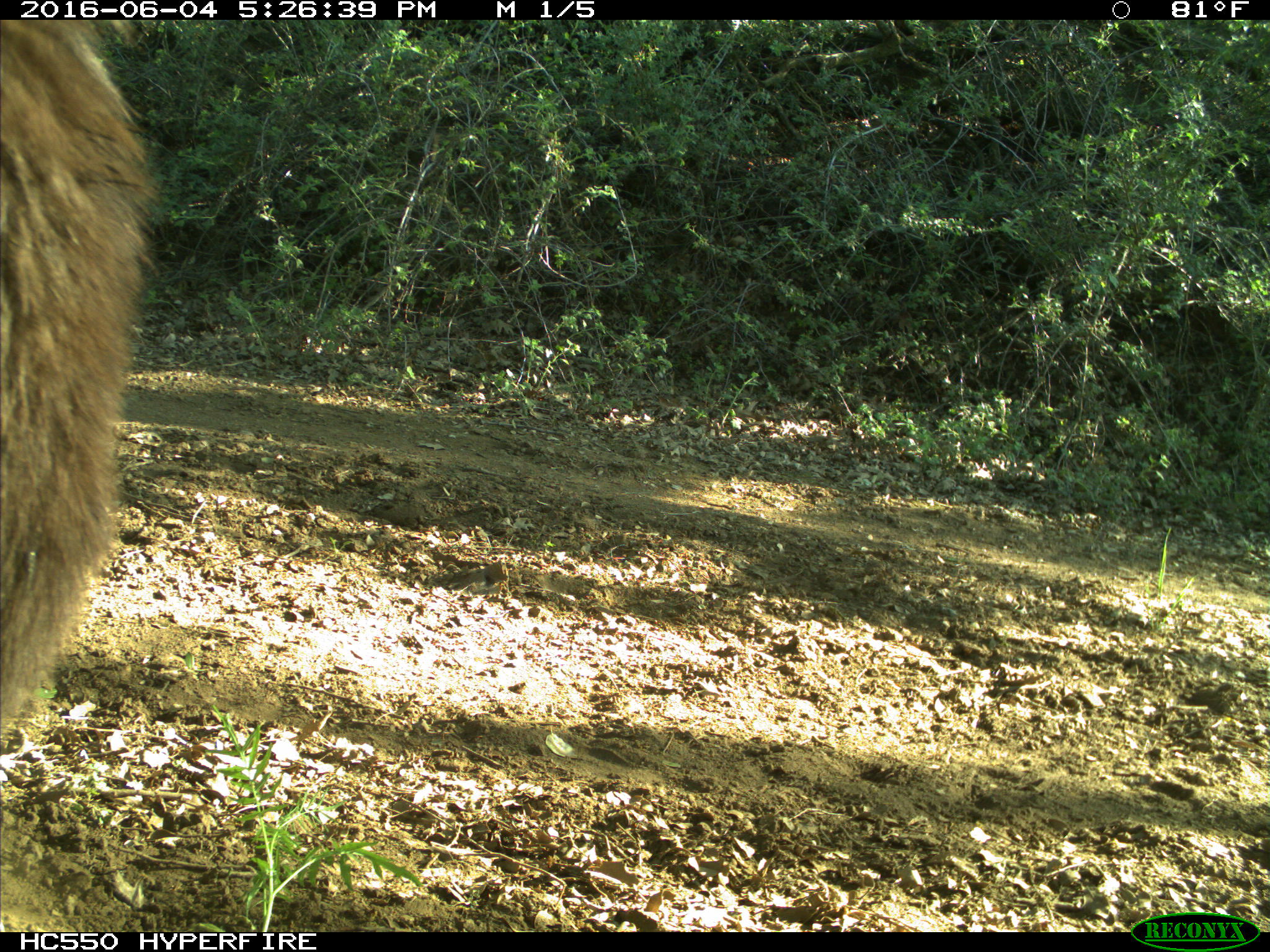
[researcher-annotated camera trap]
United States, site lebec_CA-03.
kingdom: Animalia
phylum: Chordata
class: Mammalia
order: Carnivora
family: Ursidae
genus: Ursus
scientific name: Ursus americanus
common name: american black bear